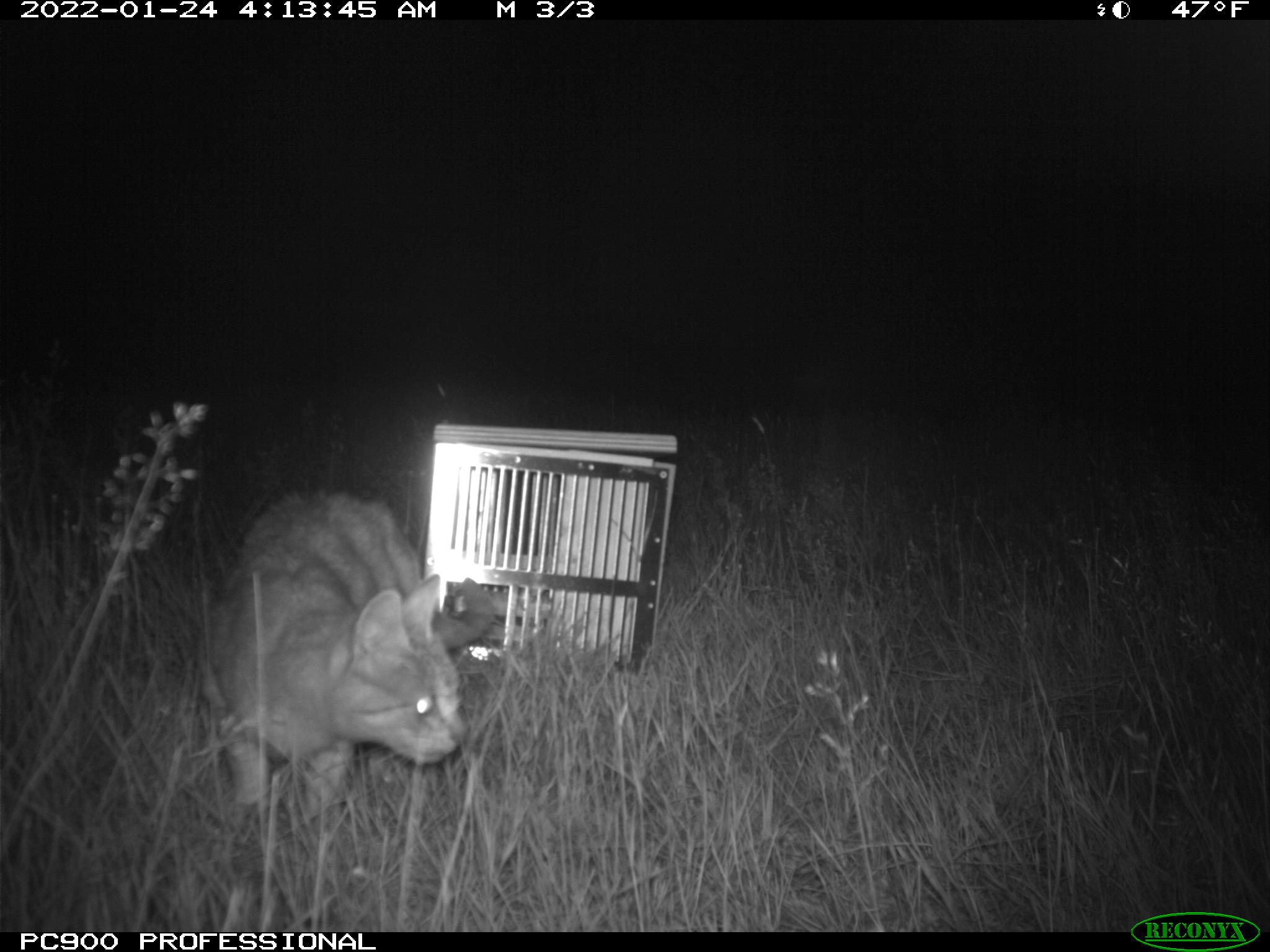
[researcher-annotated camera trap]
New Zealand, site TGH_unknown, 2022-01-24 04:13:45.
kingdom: Animalia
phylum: Chordata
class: Mammalia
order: Carnivora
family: Felidae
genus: Felis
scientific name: Felis catus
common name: domestic cat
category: cat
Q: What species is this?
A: Cat (domestic cat) (Felis catus).